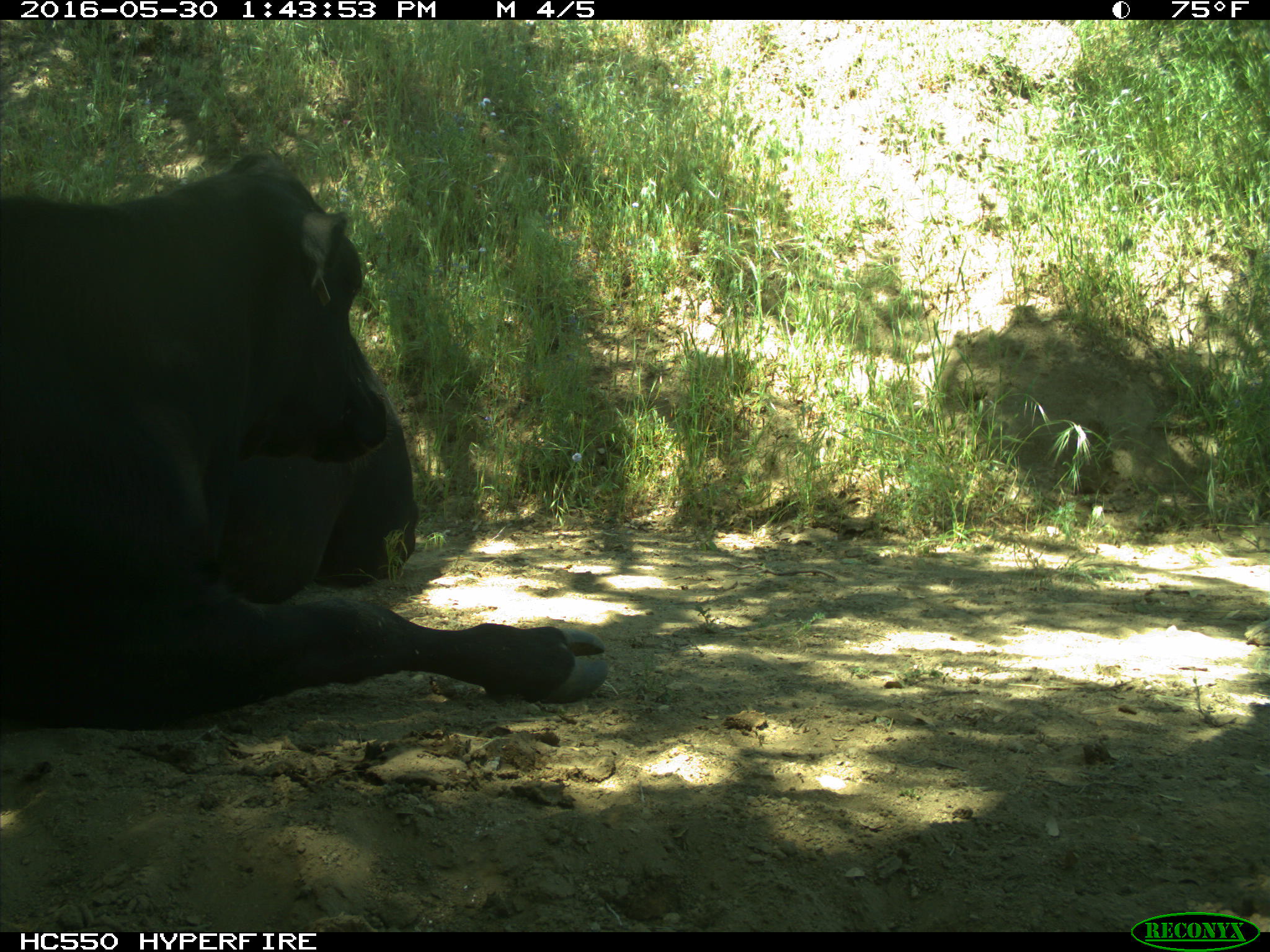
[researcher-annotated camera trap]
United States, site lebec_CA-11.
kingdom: Animalia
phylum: Chordata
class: Mammalia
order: Artiodactyla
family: Bovidae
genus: Bos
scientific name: Bos taurus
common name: domestic cow